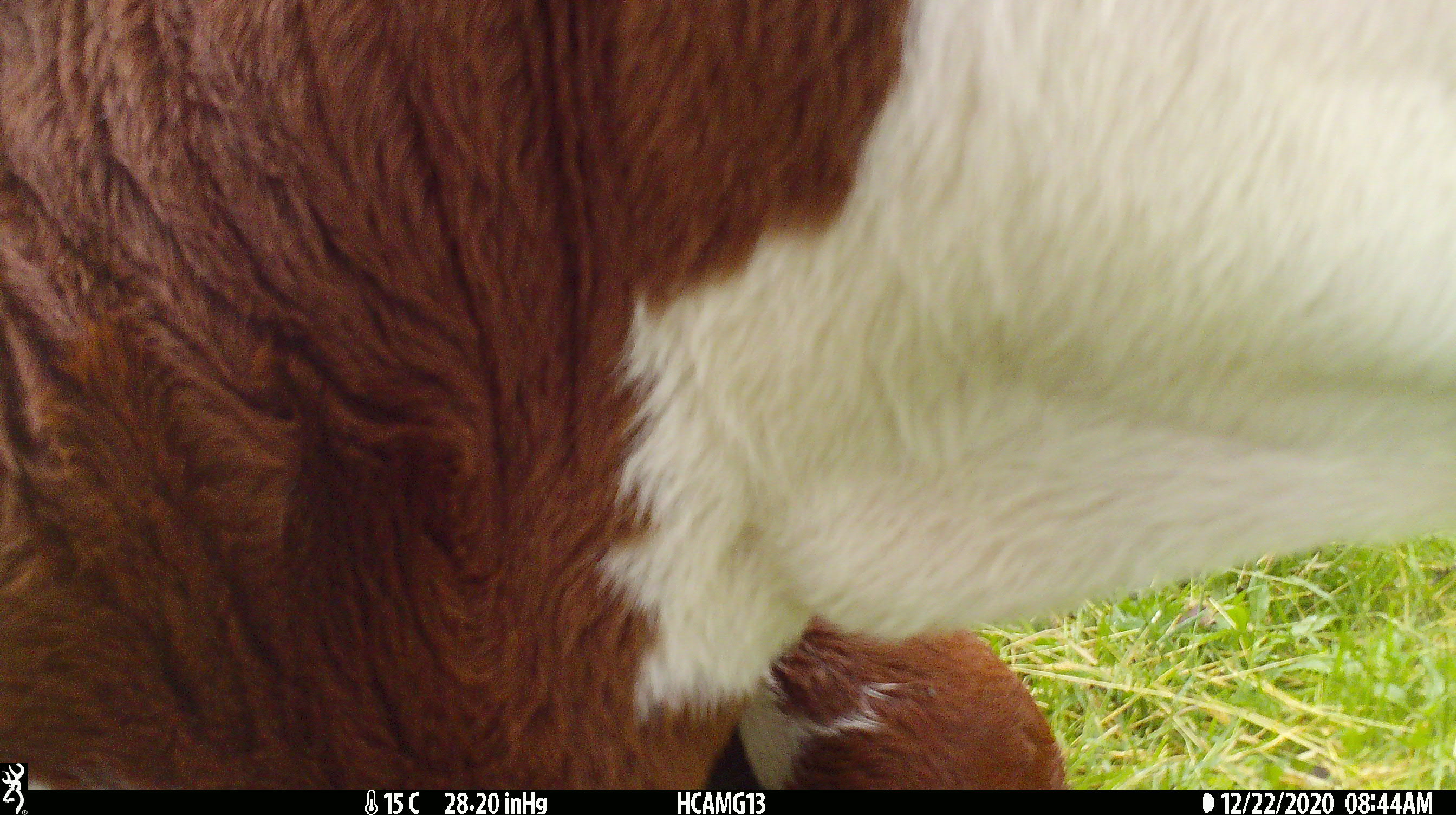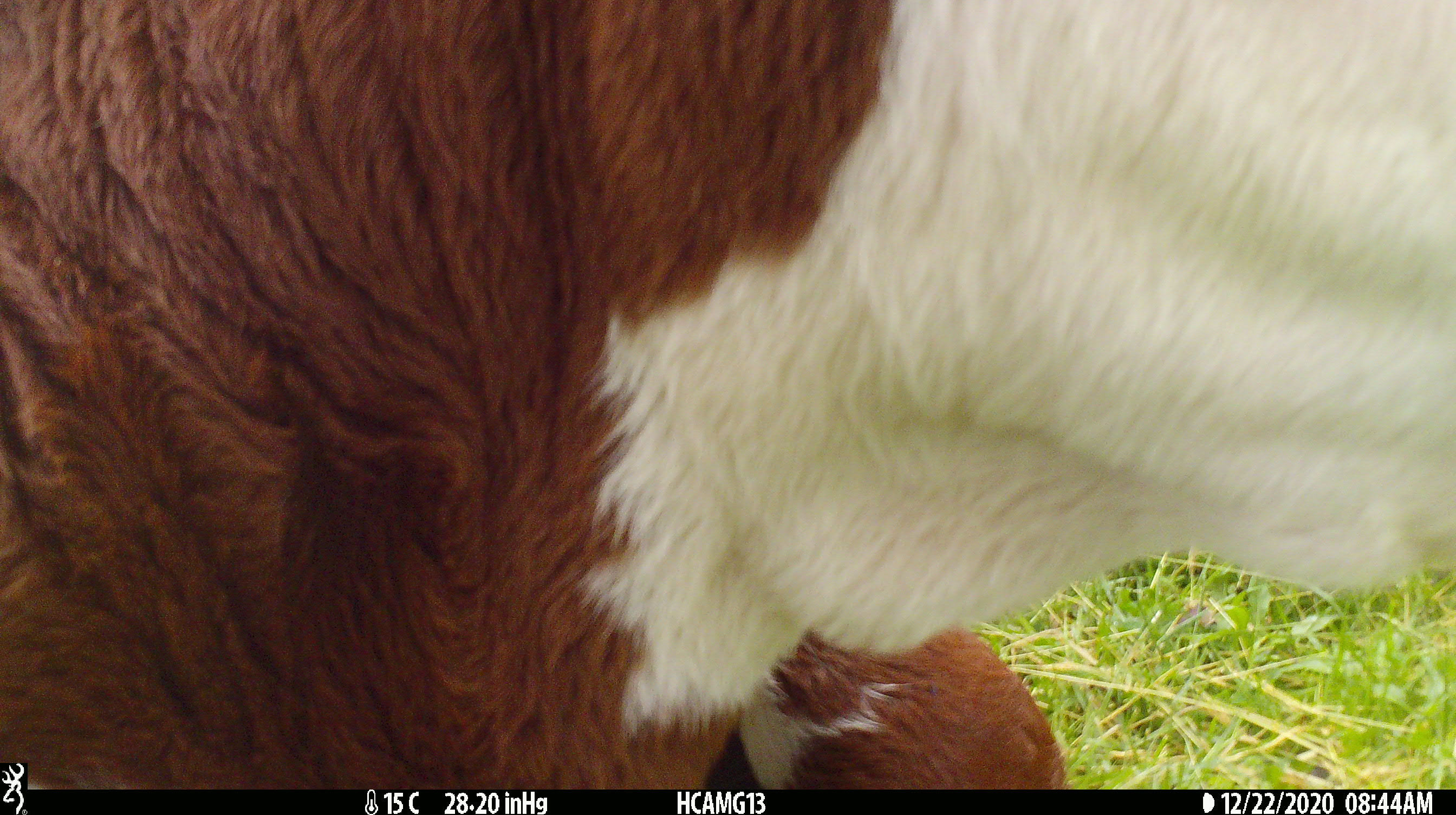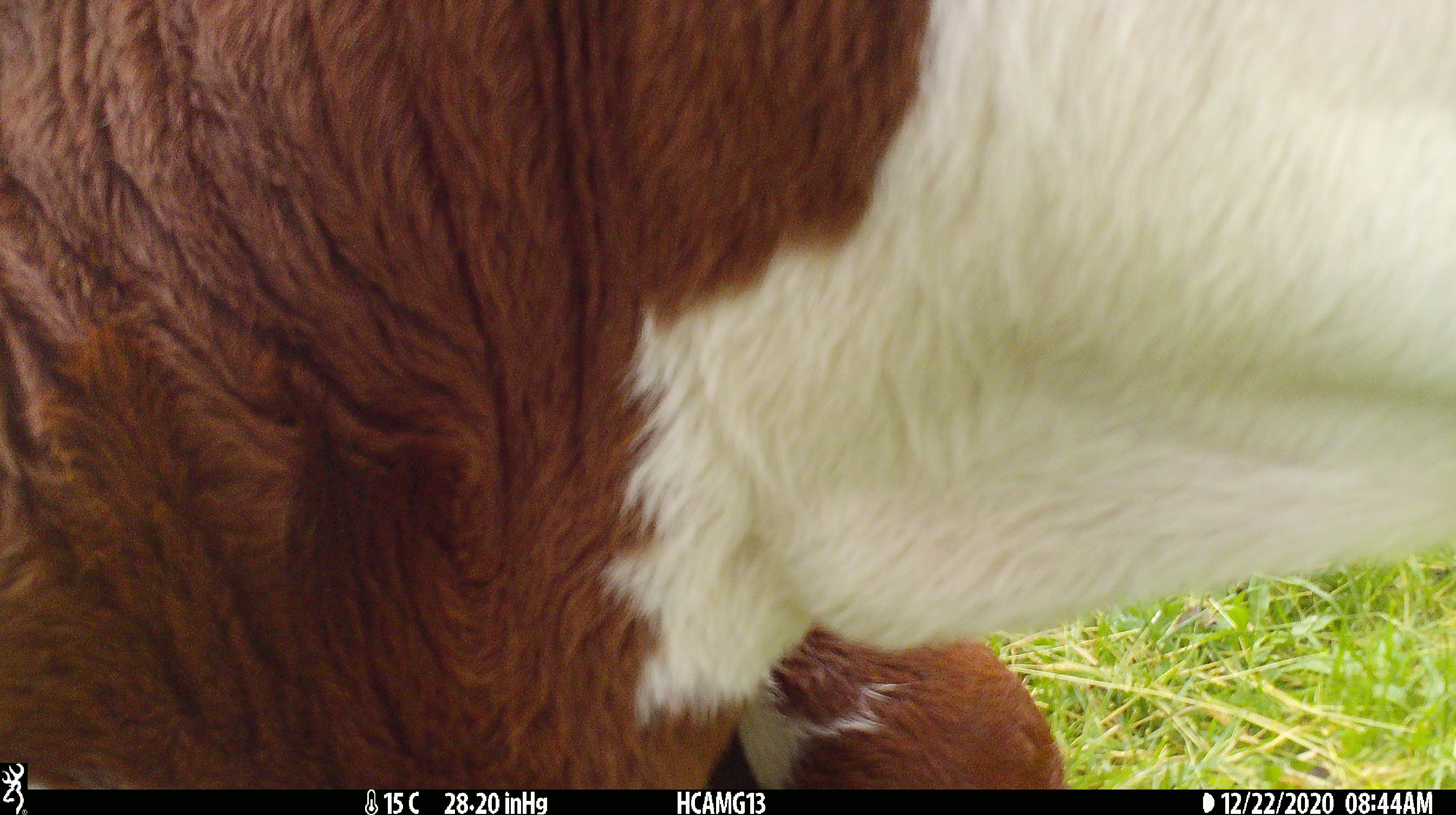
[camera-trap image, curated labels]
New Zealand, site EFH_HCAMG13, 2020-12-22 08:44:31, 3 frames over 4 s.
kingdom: Animalia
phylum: Chordata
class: Mammalia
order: Artiodactyla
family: Bovidae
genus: Bos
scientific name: Bos taurus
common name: domestic cow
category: cow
Cow (domestic cow) (Bos taurus).